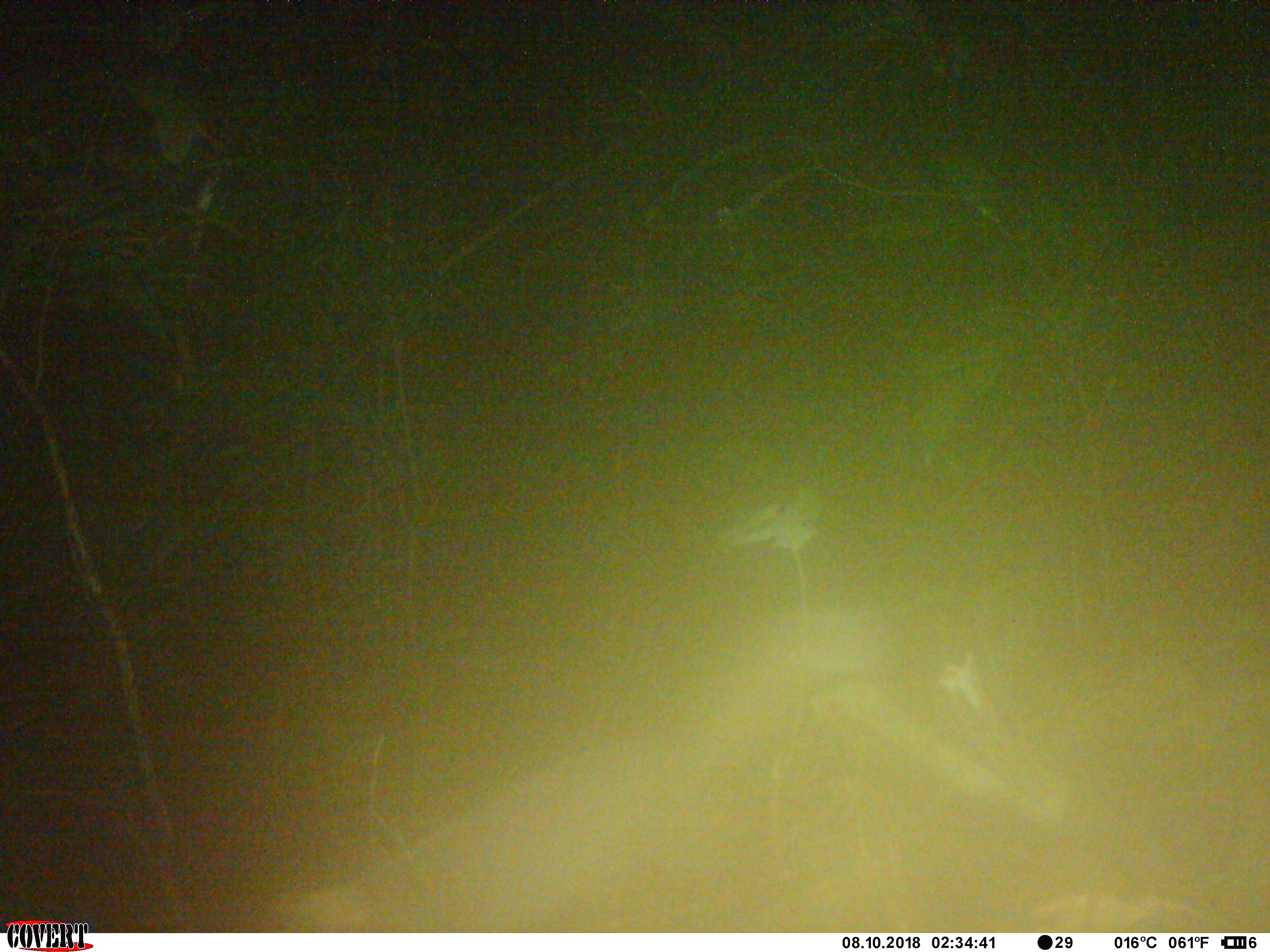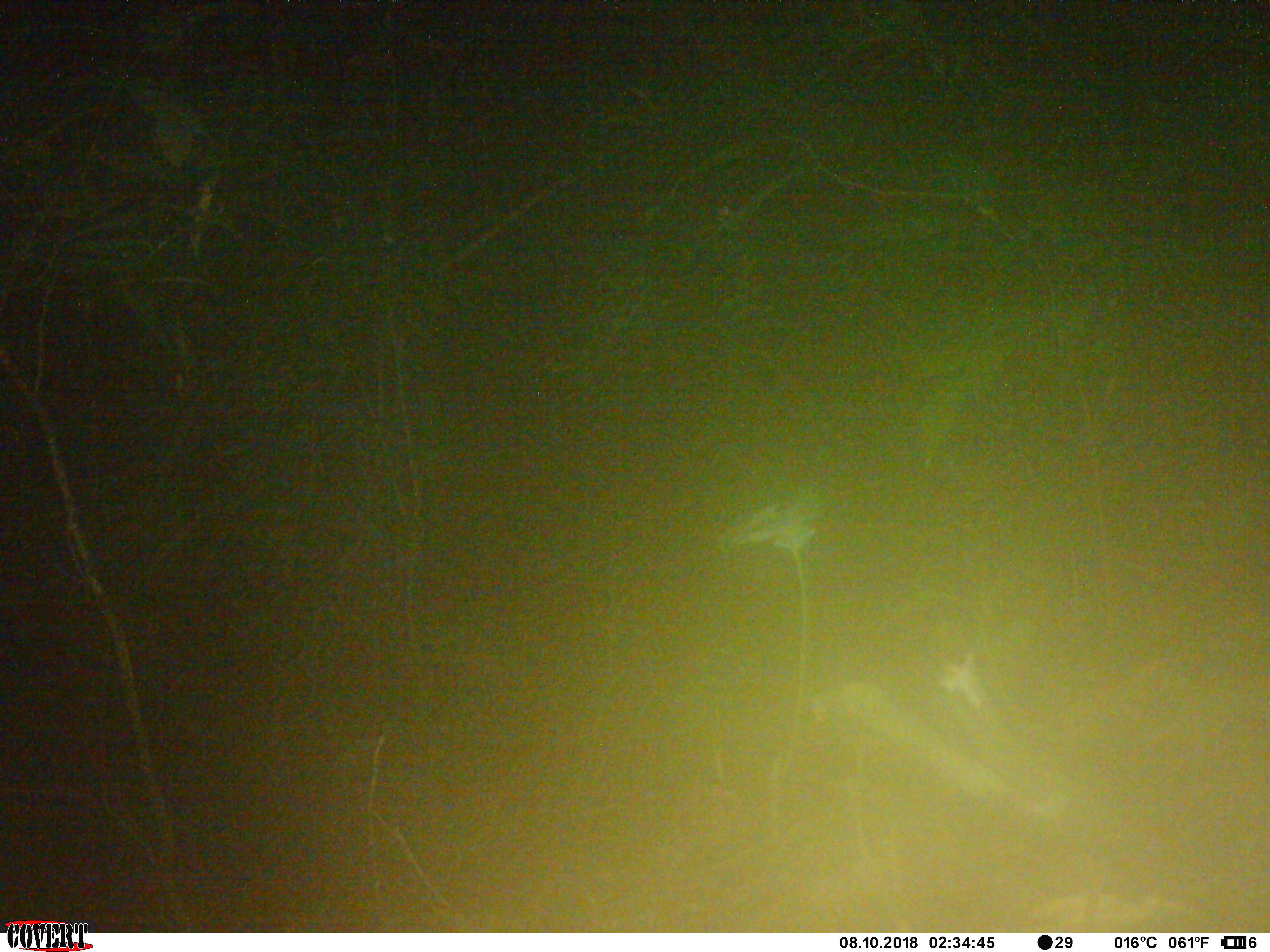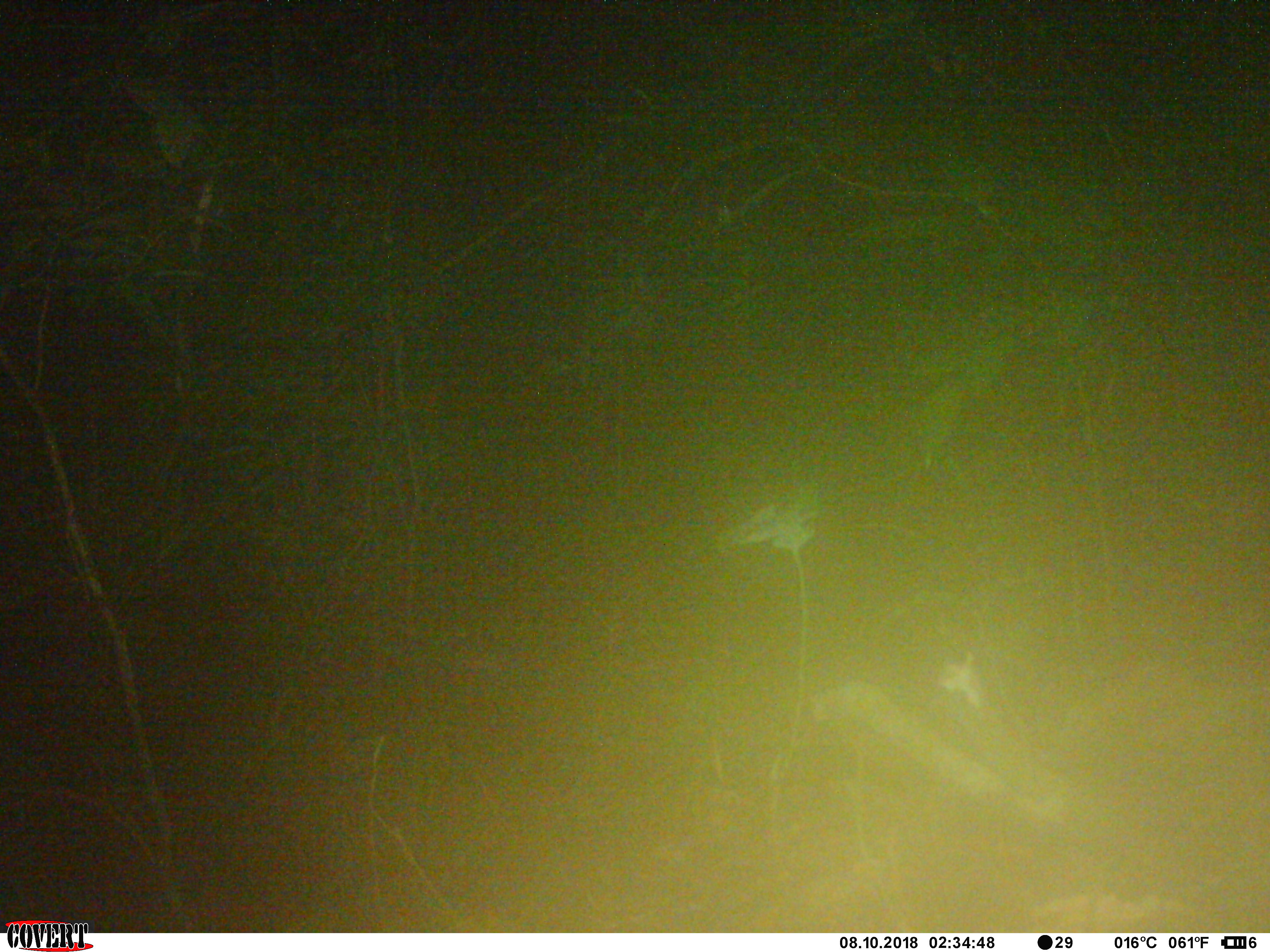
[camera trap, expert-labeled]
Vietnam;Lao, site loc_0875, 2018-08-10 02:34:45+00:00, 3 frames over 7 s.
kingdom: Animalia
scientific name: Animalia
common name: animal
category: unidentified animal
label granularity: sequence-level